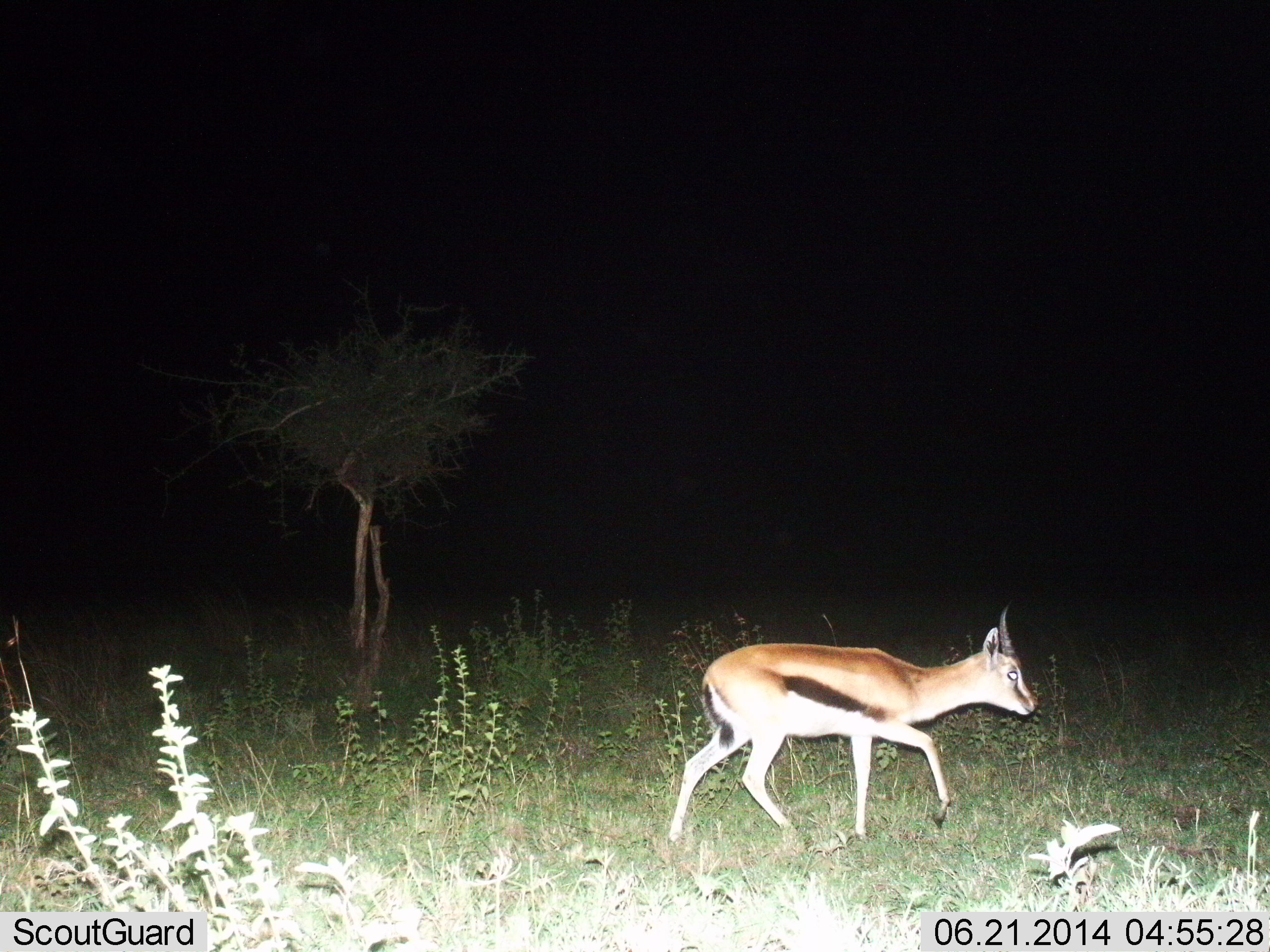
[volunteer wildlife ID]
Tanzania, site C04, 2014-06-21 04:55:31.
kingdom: Animalia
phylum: Chordata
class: Mammalia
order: Artiodactyla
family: Bovidae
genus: Eudorcas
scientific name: Eudorcas thomsonii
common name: thomson's gazelle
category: gazellethomsons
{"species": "gazellethomsons (thomson's gazelle) (Eudorcas thomsonii)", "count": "1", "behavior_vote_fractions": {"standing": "0%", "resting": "0%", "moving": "100%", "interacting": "0%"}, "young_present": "0%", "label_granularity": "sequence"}